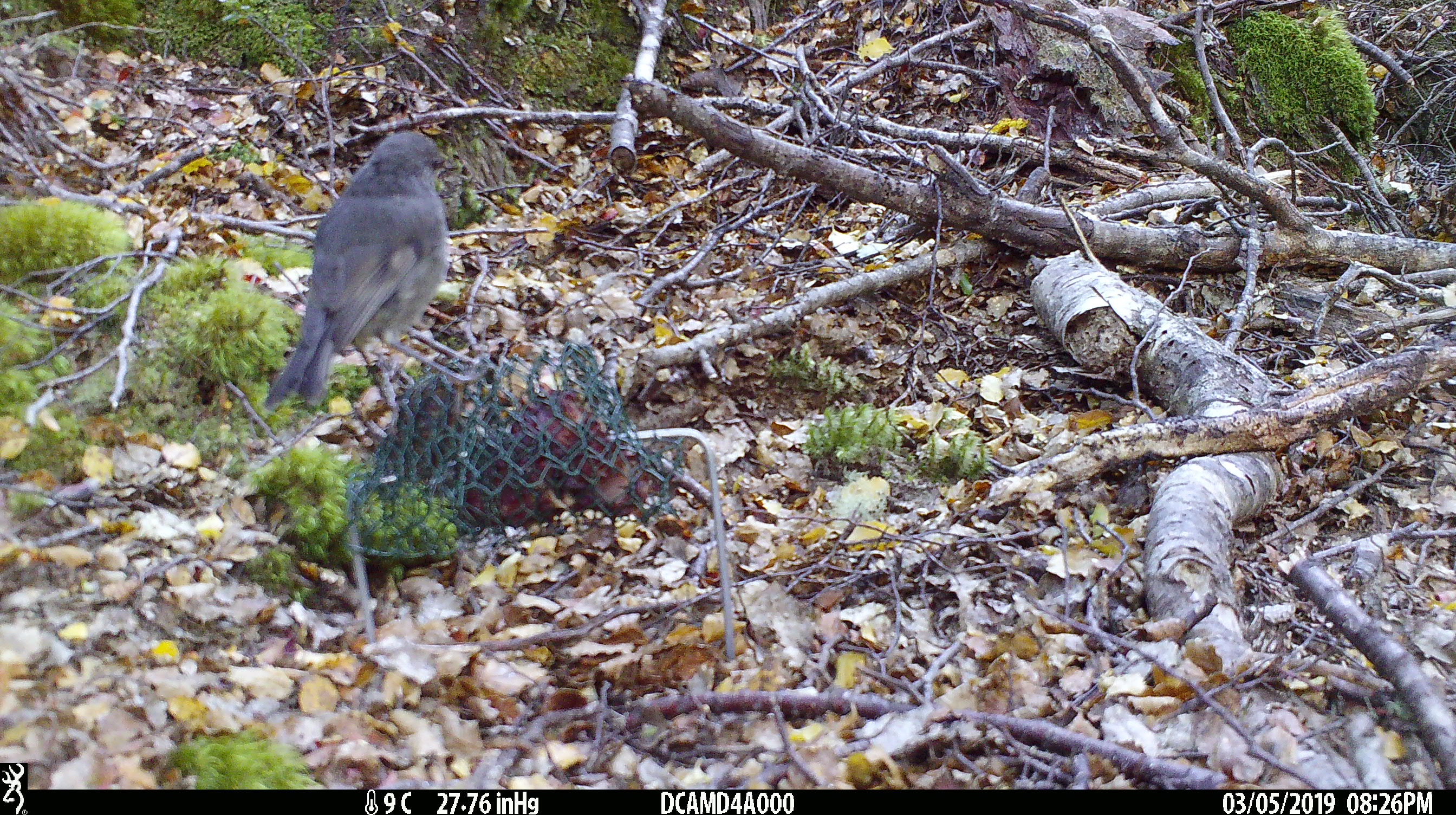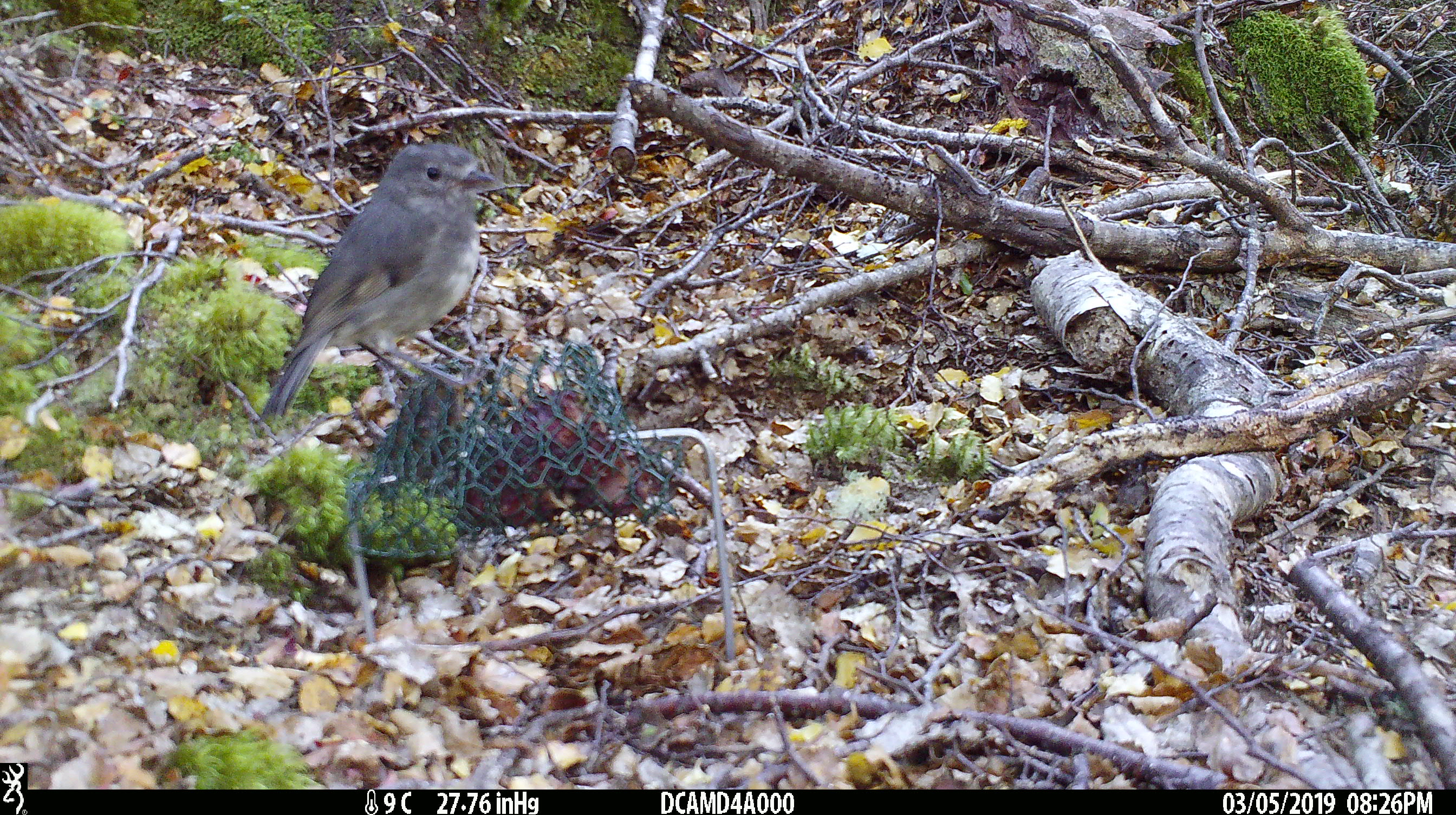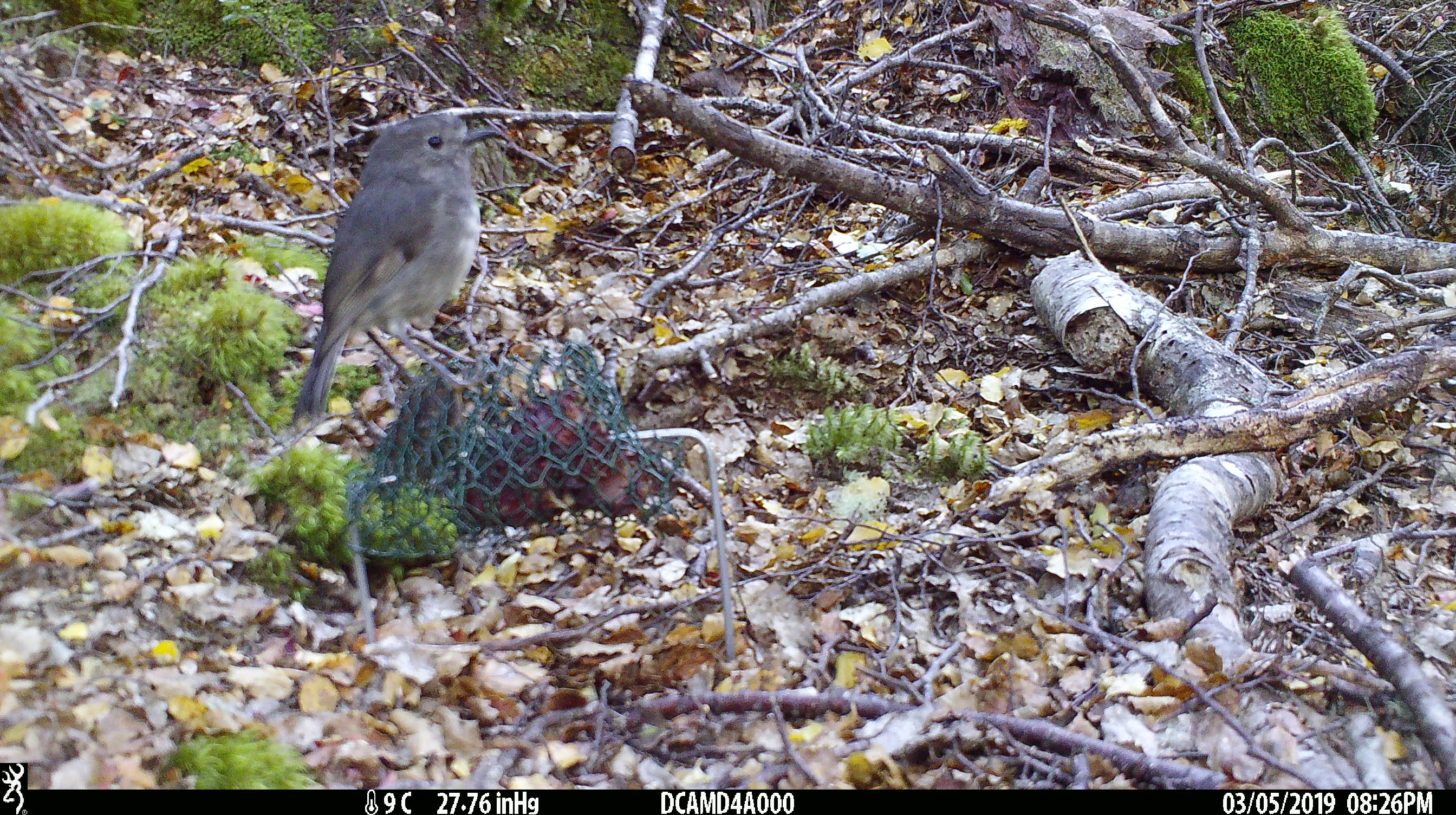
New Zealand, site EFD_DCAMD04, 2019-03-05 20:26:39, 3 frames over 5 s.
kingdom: Animalia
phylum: Chordata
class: Aves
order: Passeriformes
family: Petroicidae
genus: Petroica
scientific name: Petroica australis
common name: new zealand robin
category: robin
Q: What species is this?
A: Robin (new zealand robin) (Petroica australis).